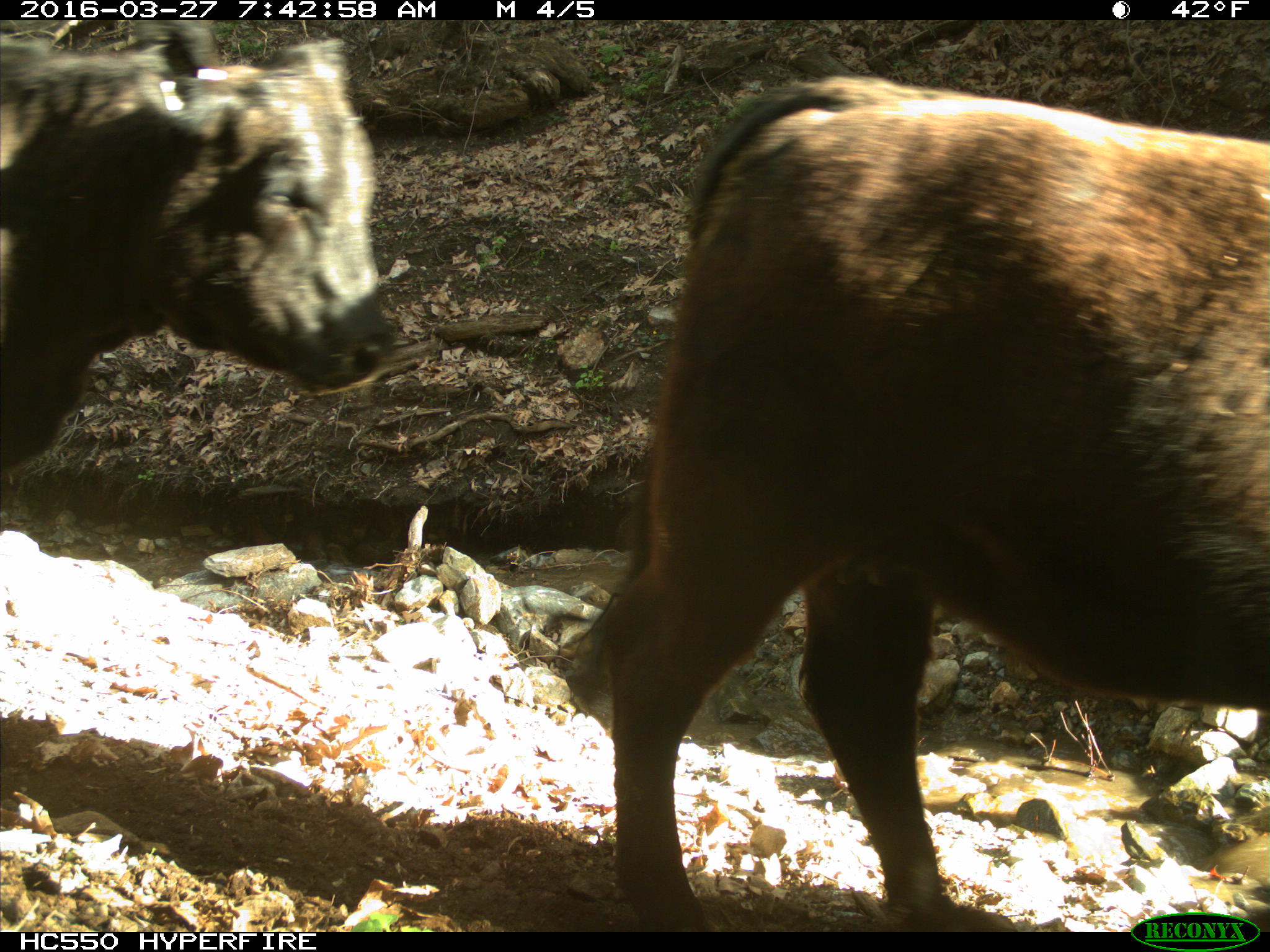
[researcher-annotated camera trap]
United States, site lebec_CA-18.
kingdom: Animalia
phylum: Chordata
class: Mammalia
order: Artiodactyla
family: Bovidae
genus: Bos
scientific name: Bos taurus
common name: domestic cow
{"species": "Bos taurus (domestic cow)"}